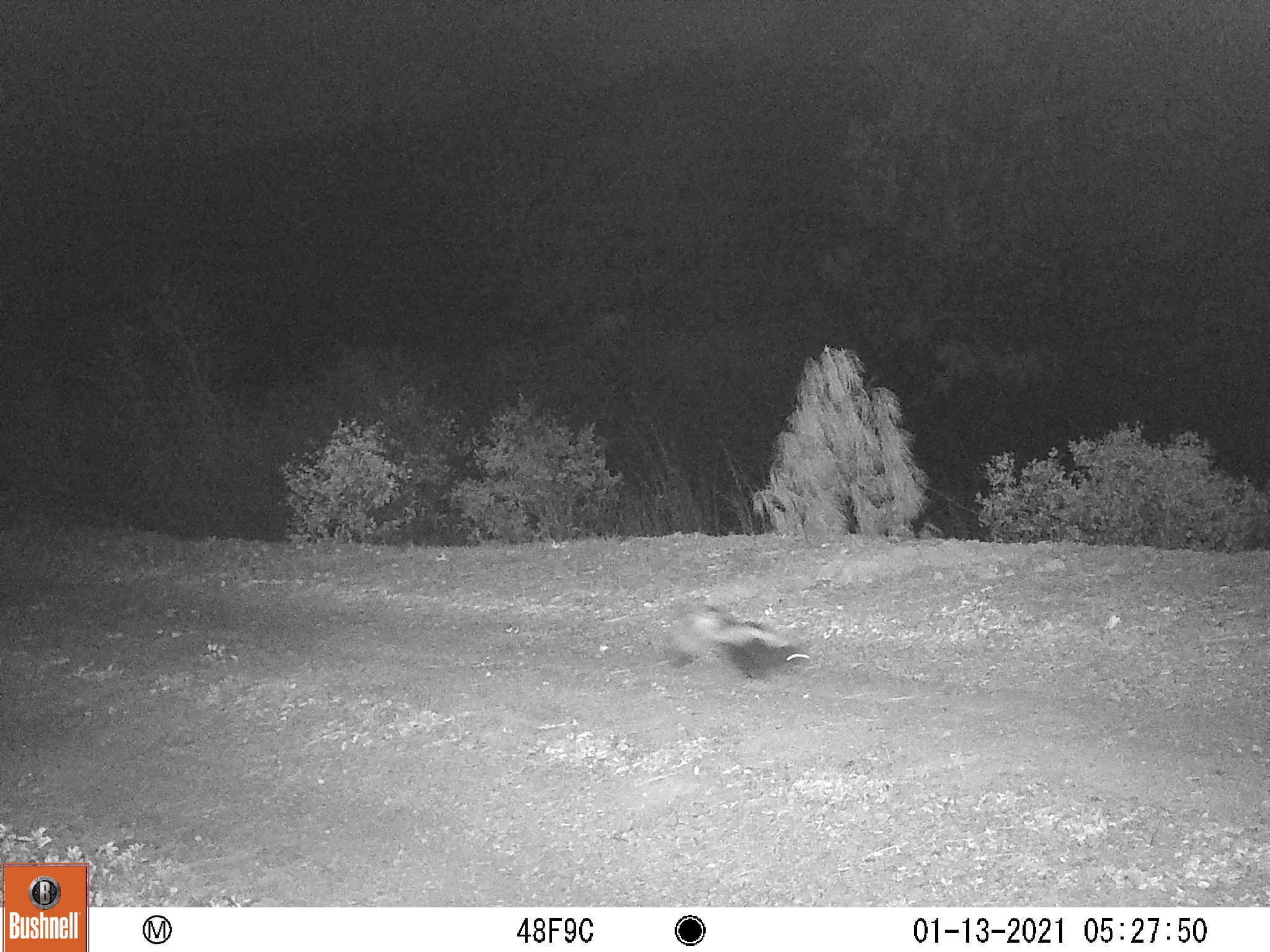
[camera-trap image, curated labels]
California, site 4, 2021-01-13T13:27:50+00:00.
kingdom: Animalia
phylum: Chordata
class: Mammalia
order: Carnivora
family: Mephitidae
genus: Mephitis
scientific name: Mephitis mephitis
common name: striped skunk